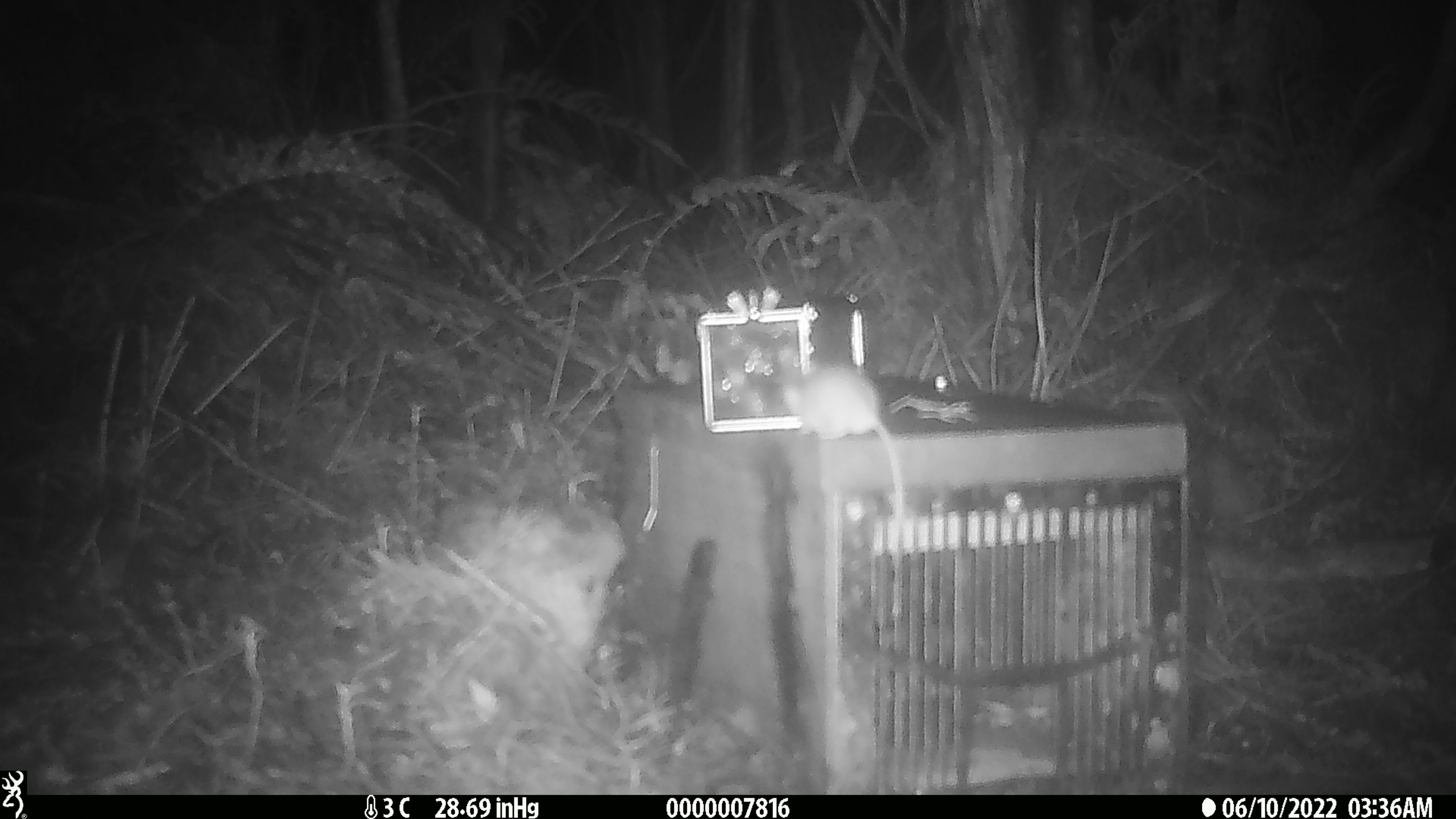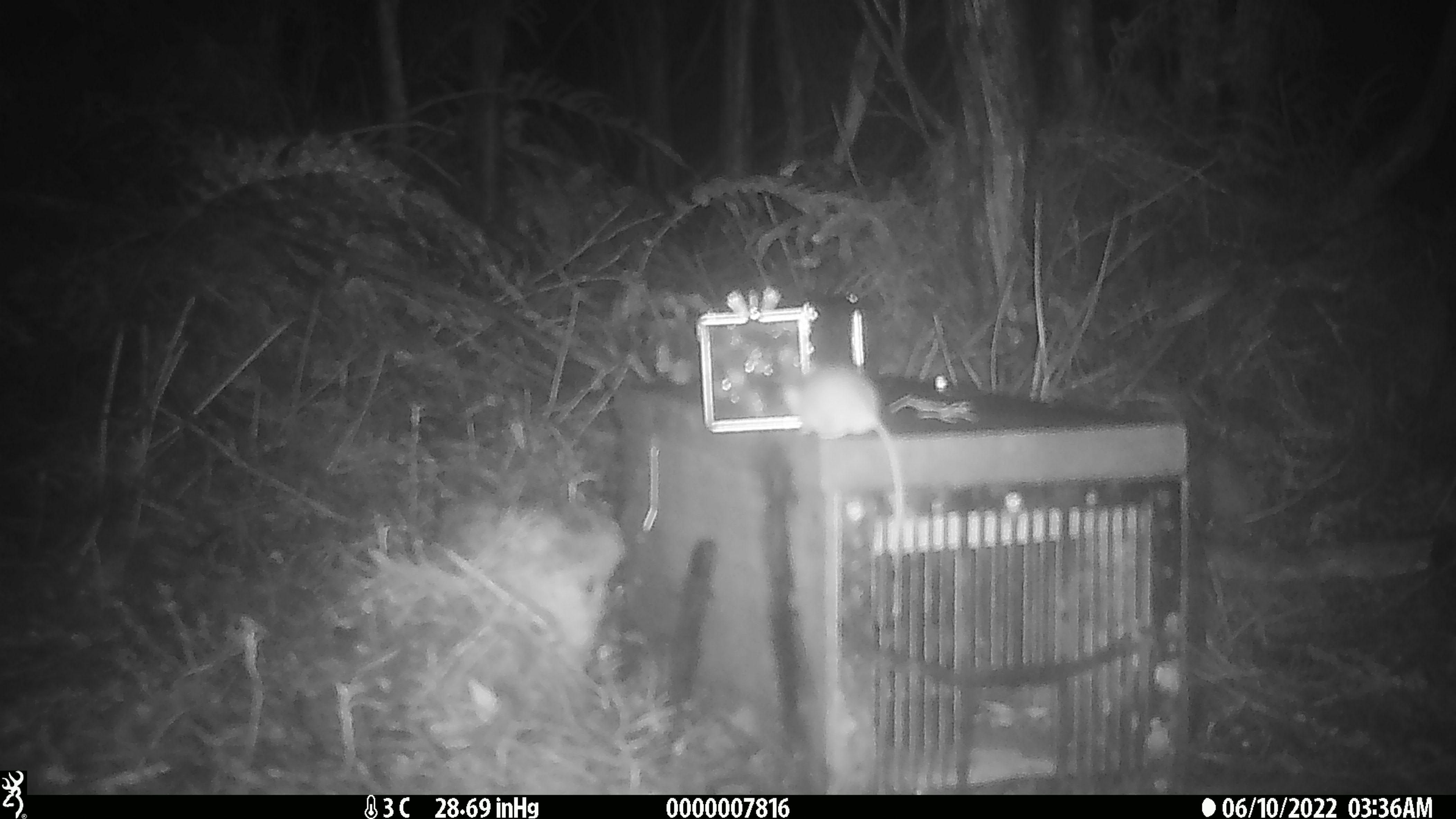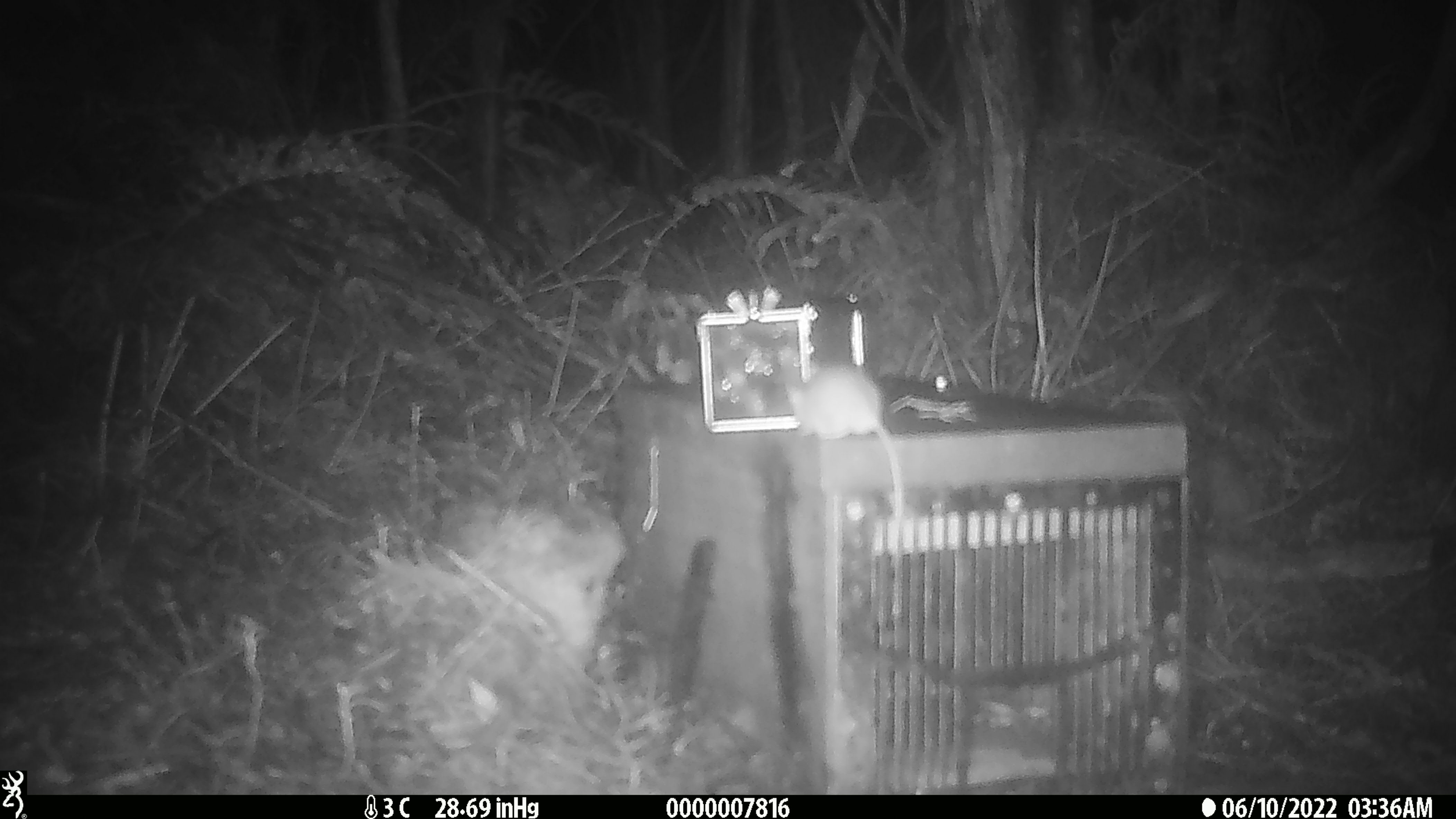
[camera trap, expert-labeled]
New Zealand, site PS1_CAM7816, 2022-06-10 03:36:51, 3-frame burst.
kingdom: Animalia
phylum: Chordata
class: Mammalia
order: Rodentia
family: Muridae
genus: Mus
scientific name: Mus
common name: mouse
Mouse (Mus).